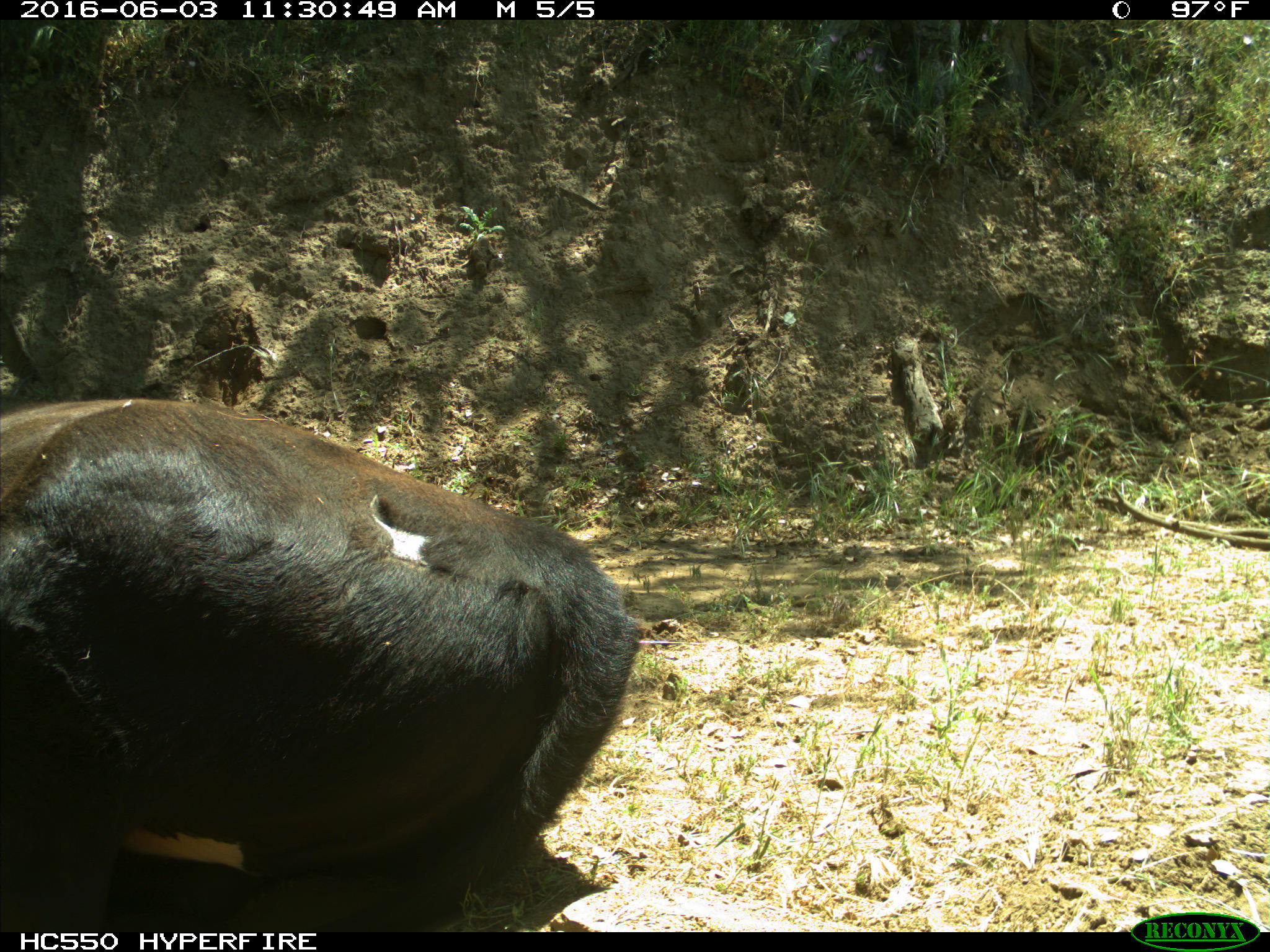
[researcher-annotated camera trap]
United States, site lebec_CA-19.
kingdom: Animalia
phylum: Chordata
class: Mammalia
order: Artiodactyla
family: Bovidae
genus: Bos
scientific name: Bos taurus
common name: domestic cow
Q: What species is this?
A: Bos taurus (domestic cow).